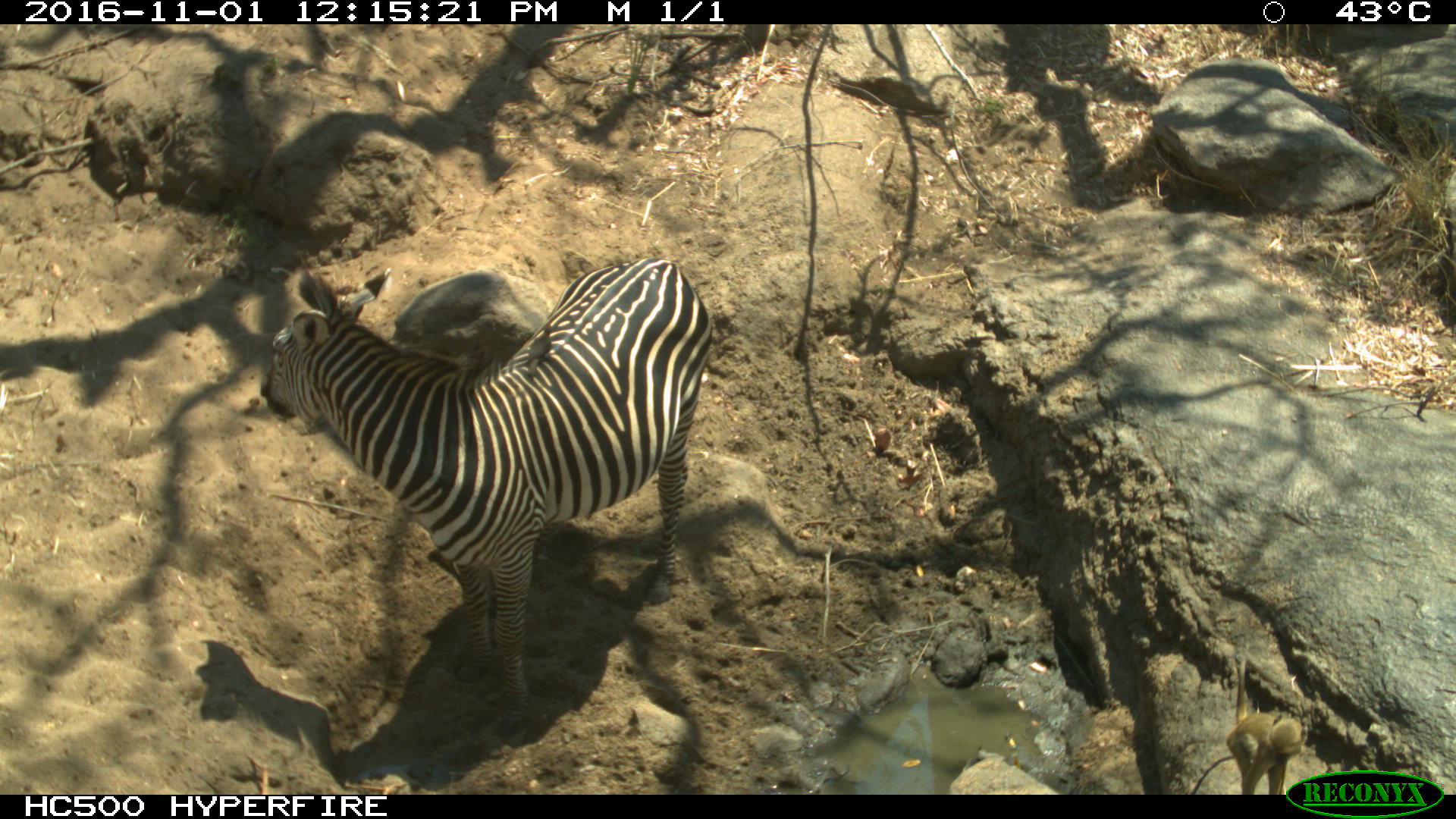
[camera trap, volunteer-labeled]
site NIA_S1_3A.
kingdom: Animalia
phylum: Chordata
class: Mammalia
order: Perissodactyla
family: Equidae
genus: Equus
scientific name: Equus quagga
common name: plains zebra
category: zebraplains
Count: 1.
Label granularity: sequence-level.